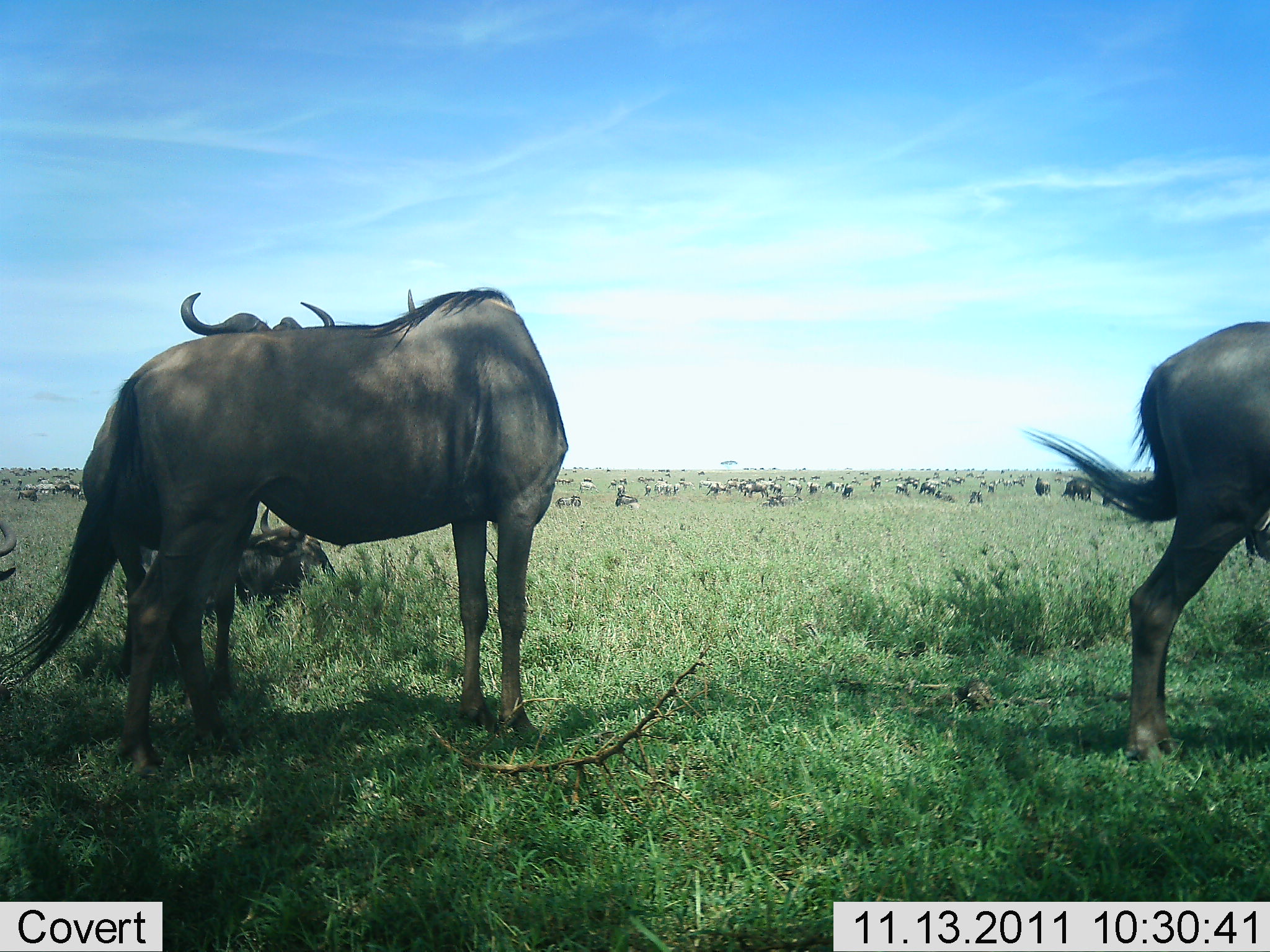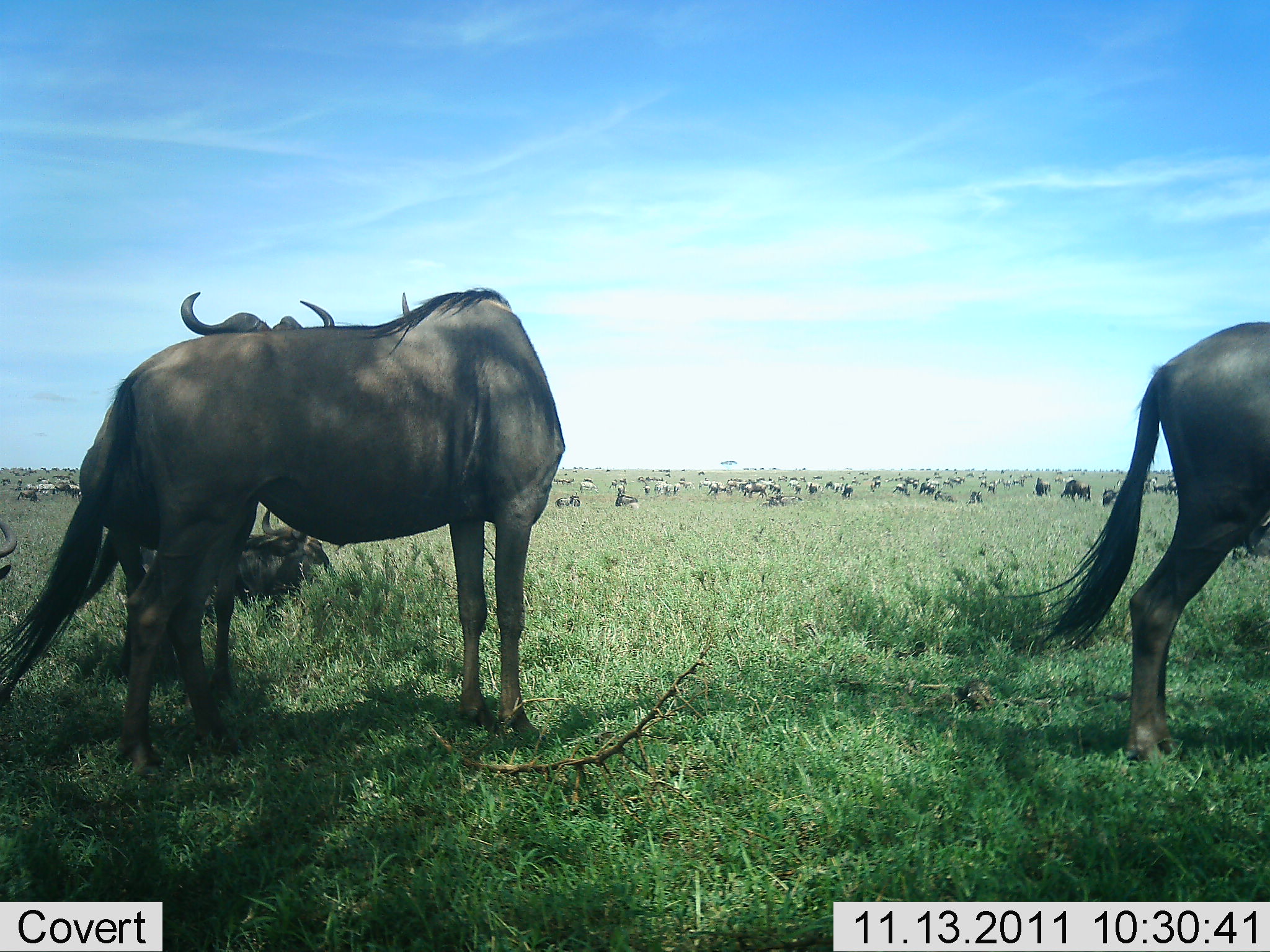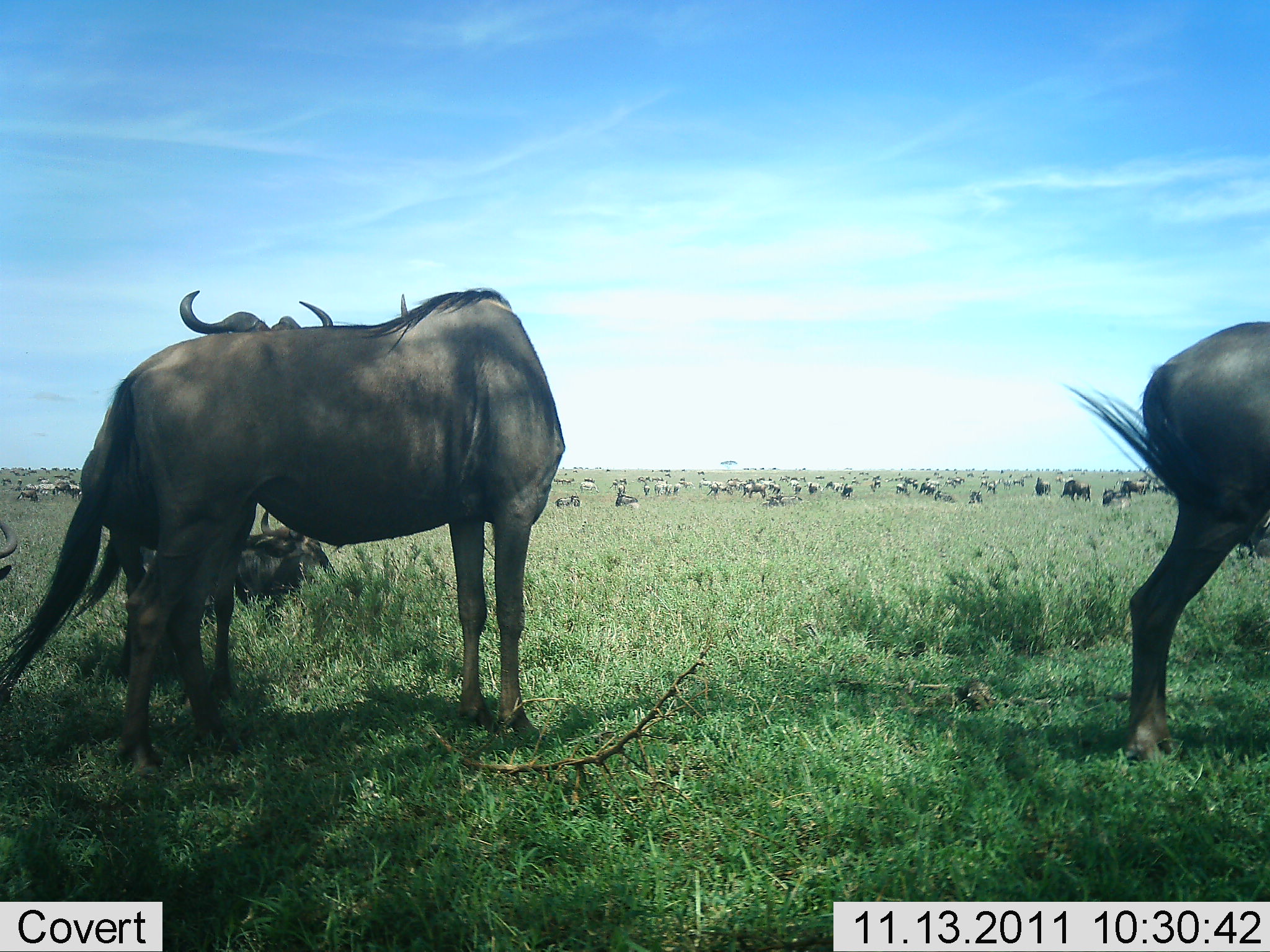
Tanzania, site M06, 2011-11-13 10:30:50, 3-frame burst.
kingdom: Animalia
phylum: Chordata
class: Mammalia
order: Artiodactyla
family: Bovidae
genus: Connochaetes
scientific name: Connochaetes taurinus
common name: blue wildebeest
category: wildebeest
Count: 51+.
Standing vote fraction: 92%.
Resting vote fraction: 67%.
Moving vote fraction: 25%.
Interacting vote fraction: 17%.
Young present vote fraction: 8%.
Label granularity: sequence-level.